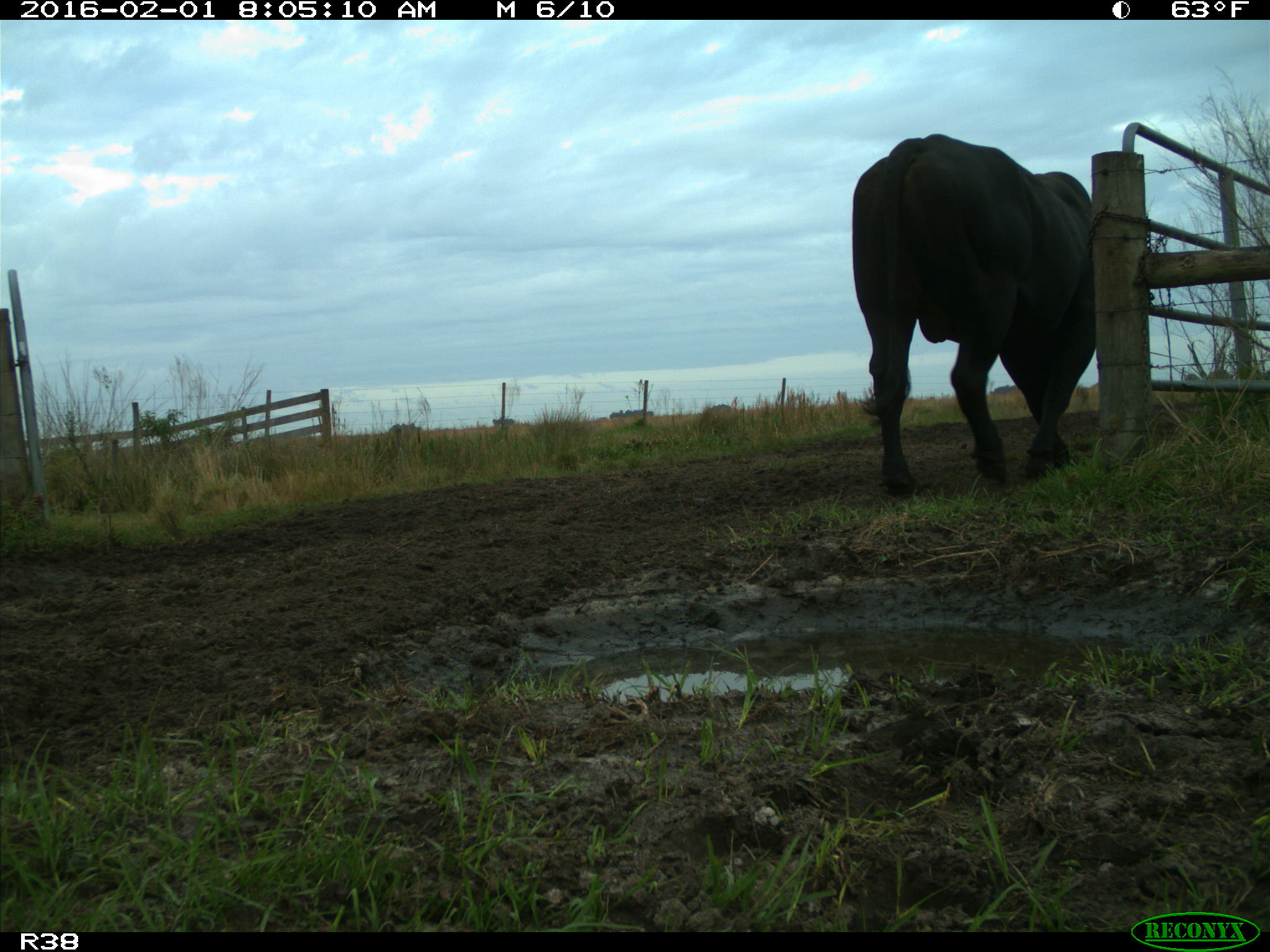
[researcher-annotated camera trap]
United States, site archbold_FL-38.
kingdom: Animalia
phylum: Chordata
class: Mammalia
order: Artiodactyla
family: Bovidae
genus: Bos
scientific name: Bos taurus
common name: domestic cow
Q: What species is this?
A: Bos taurus (domestic cow).